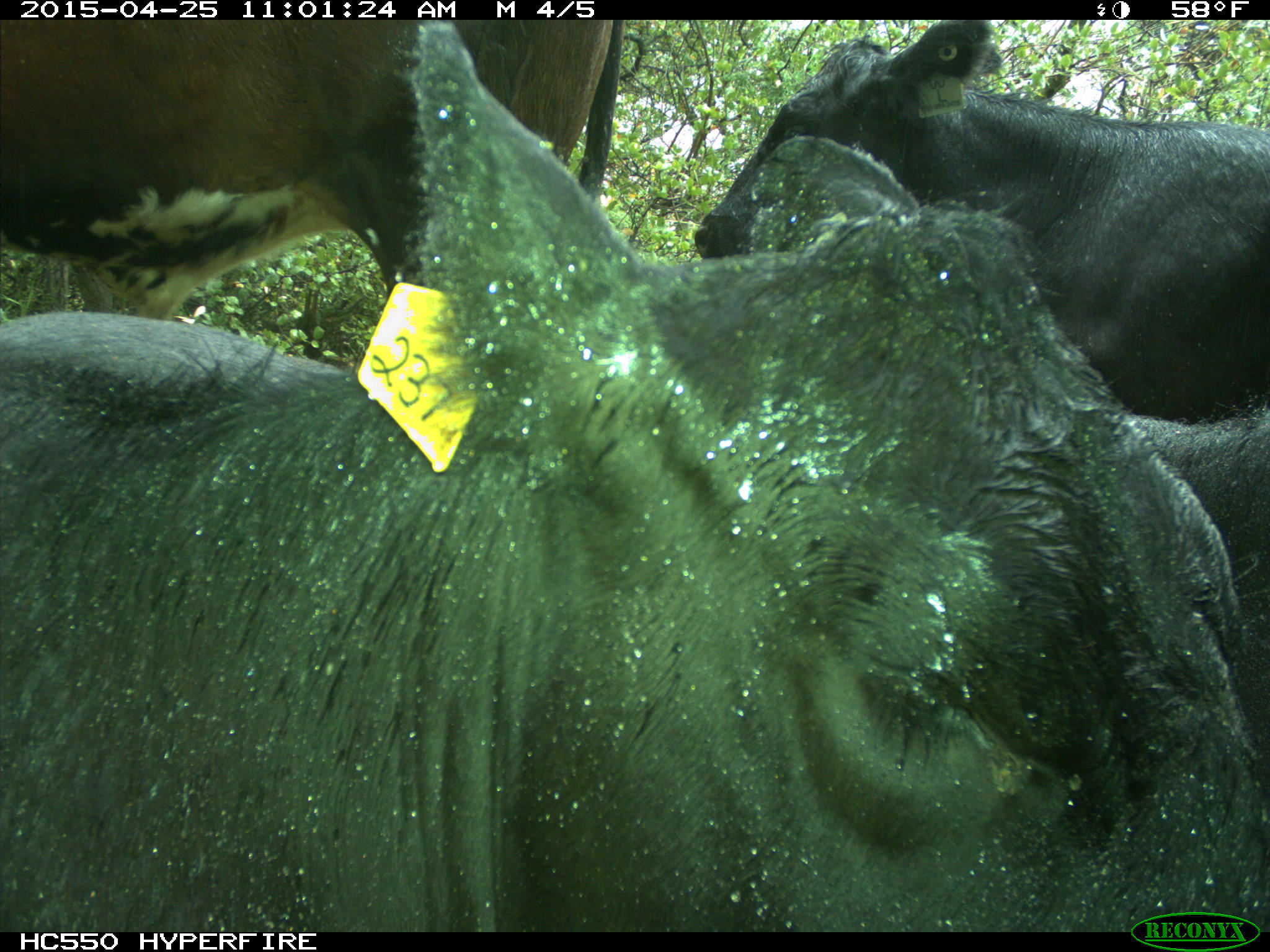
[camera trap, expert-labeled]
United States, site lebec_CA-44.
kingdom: Animalia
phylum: Chordata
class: Mammalia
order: Artiodactyla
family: Suidae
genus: Sus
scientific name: Sus scrofa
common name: wild boar